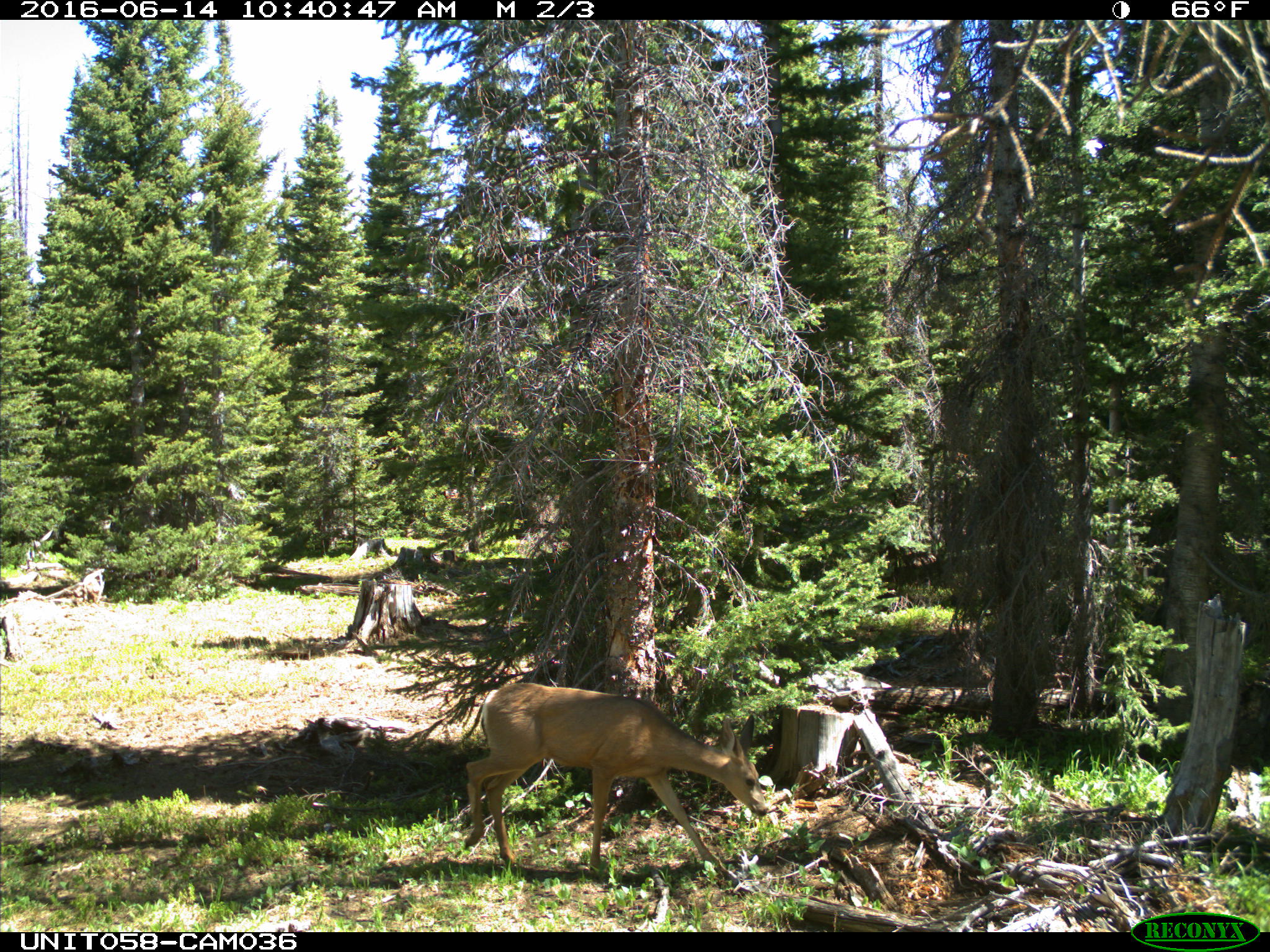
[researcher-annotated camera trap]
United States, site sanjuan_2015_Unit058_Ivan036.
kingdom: Animalia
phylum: Chordata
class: Mammalia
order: Artiodactyla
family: Cervidae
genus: Odocoileus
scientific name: Odocoileus hemionus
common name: mule deer